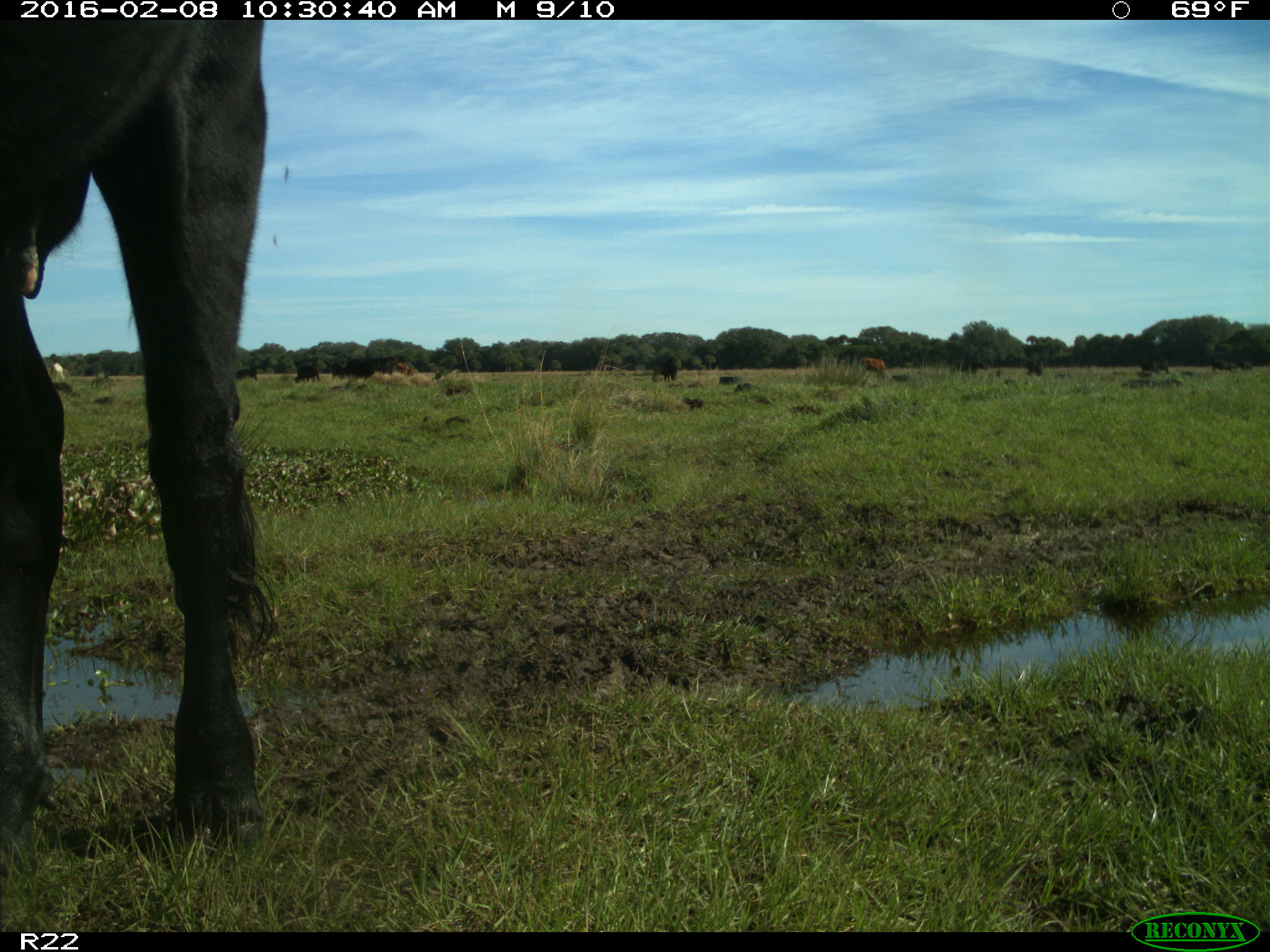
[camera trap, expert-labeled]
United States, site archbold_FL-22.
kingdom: Animalia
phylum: Chordata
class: Mammalia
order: Artiodactyla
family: Bovidae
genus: Bos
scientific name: Bos taurus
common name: domestic cow